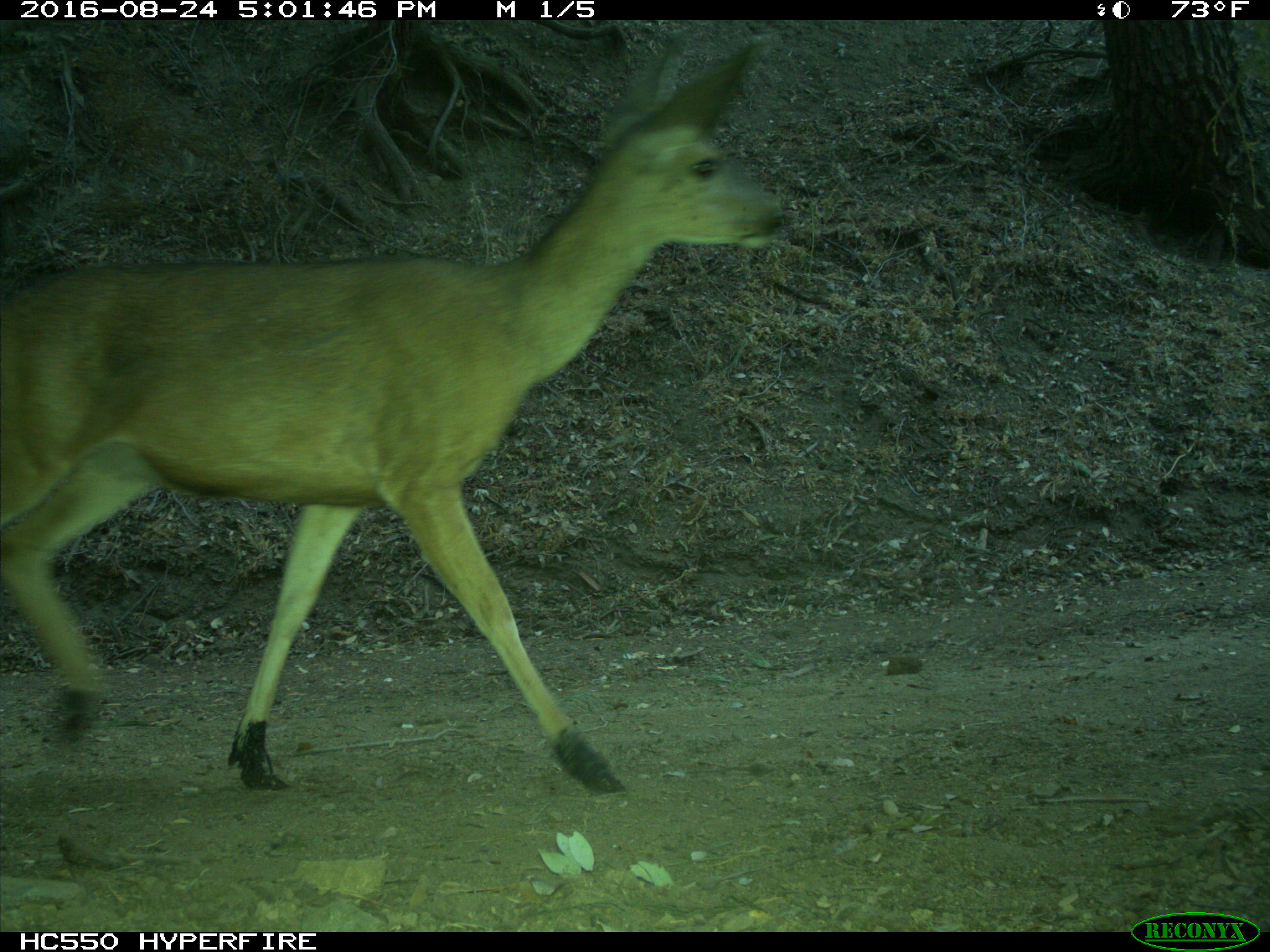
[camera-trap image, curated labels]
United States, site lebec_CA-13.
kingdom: Animalia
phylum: Chordata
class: Mammalia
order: Artiodactyla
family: Cervidae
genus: Odocoileus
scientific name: Odocoileus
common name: deer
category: unidentified deer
Unidentified deer (deer) (Odocoileus).